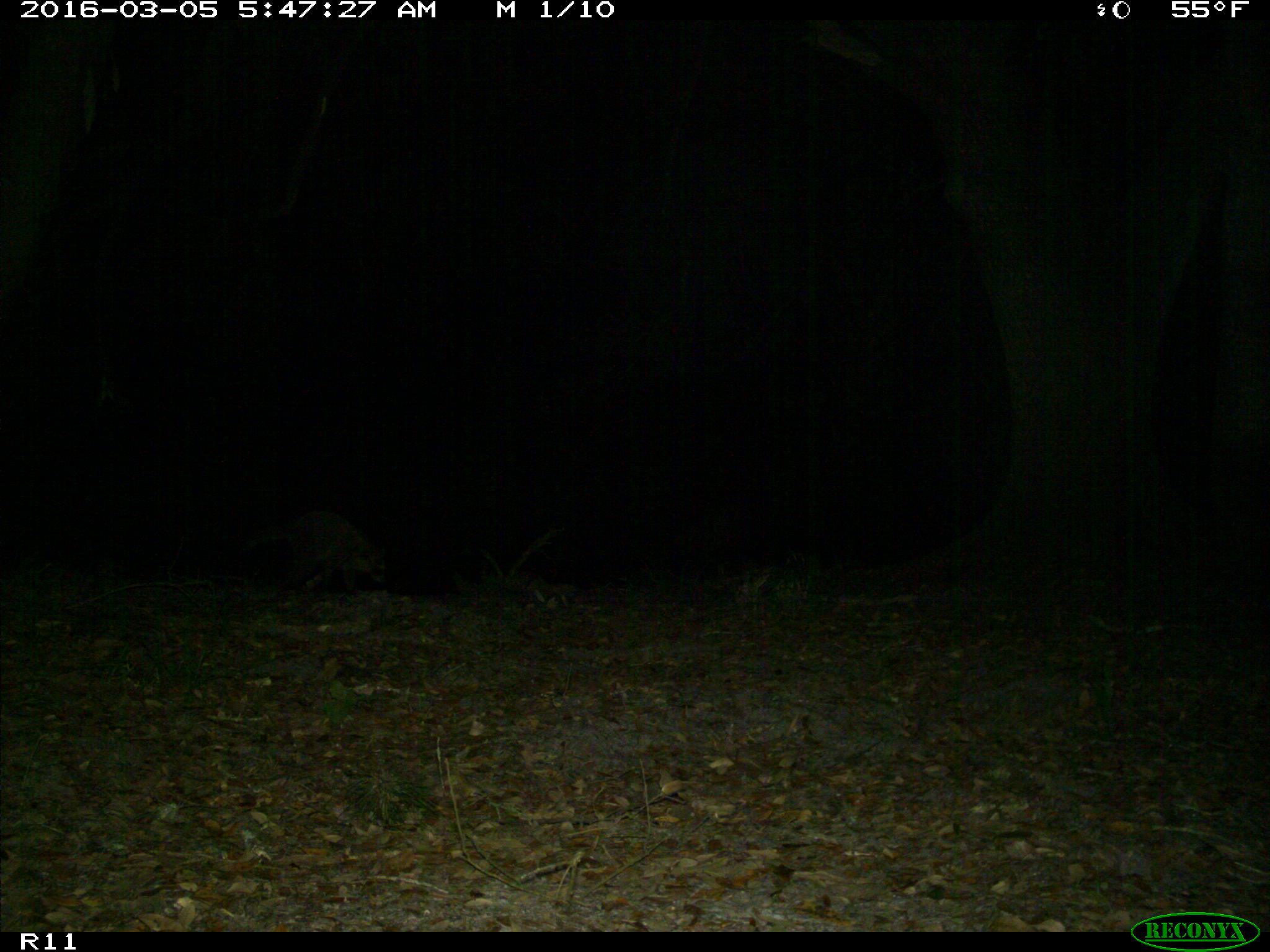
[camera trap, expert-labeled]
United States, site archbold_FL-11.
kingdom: Animalia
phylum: Chordata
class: Mammalia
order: Carnivora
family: Procyonidae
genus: Procyon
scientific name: Procyon lotor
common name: common raccoon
Procyon lotor (common raccoon).